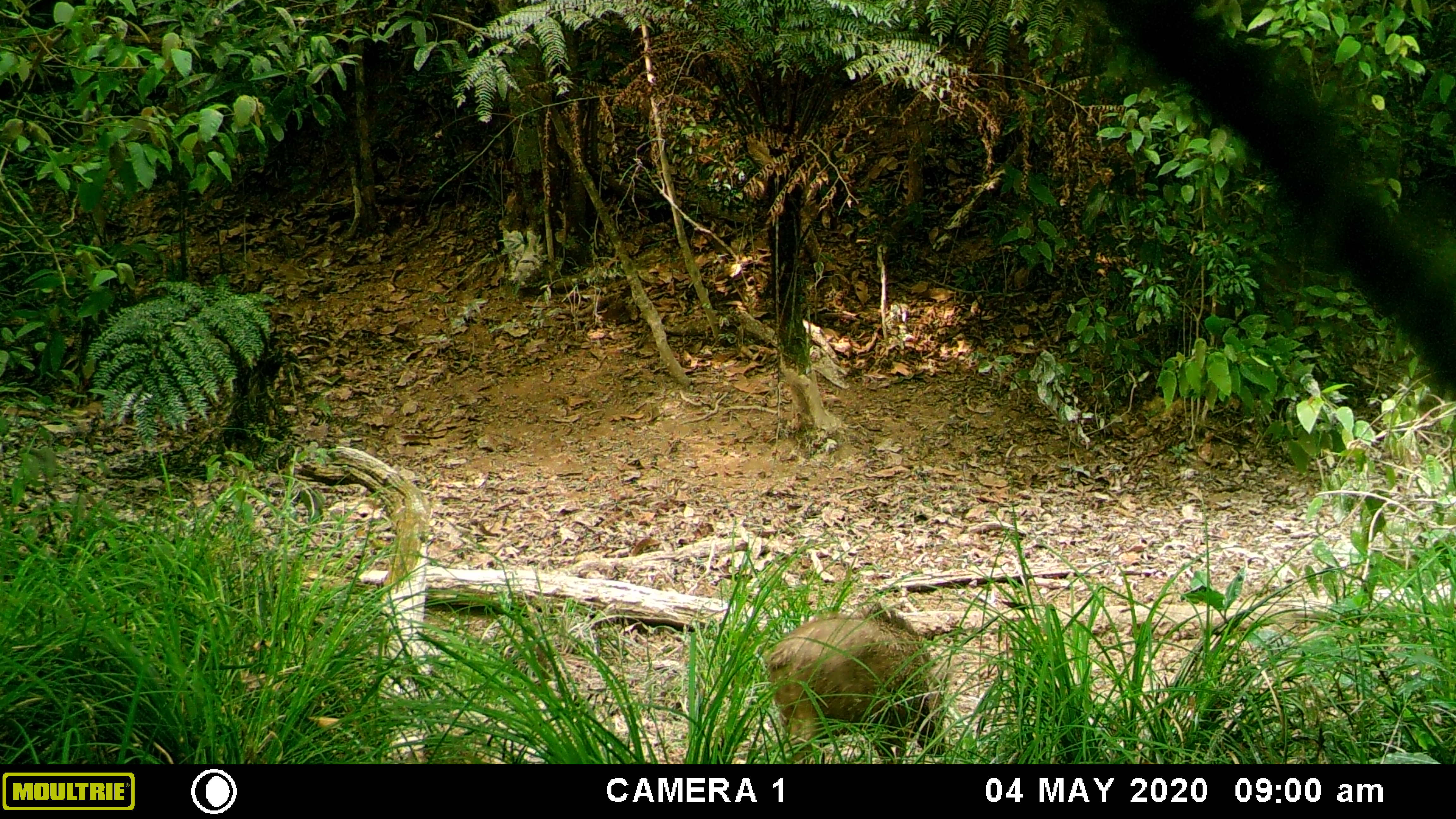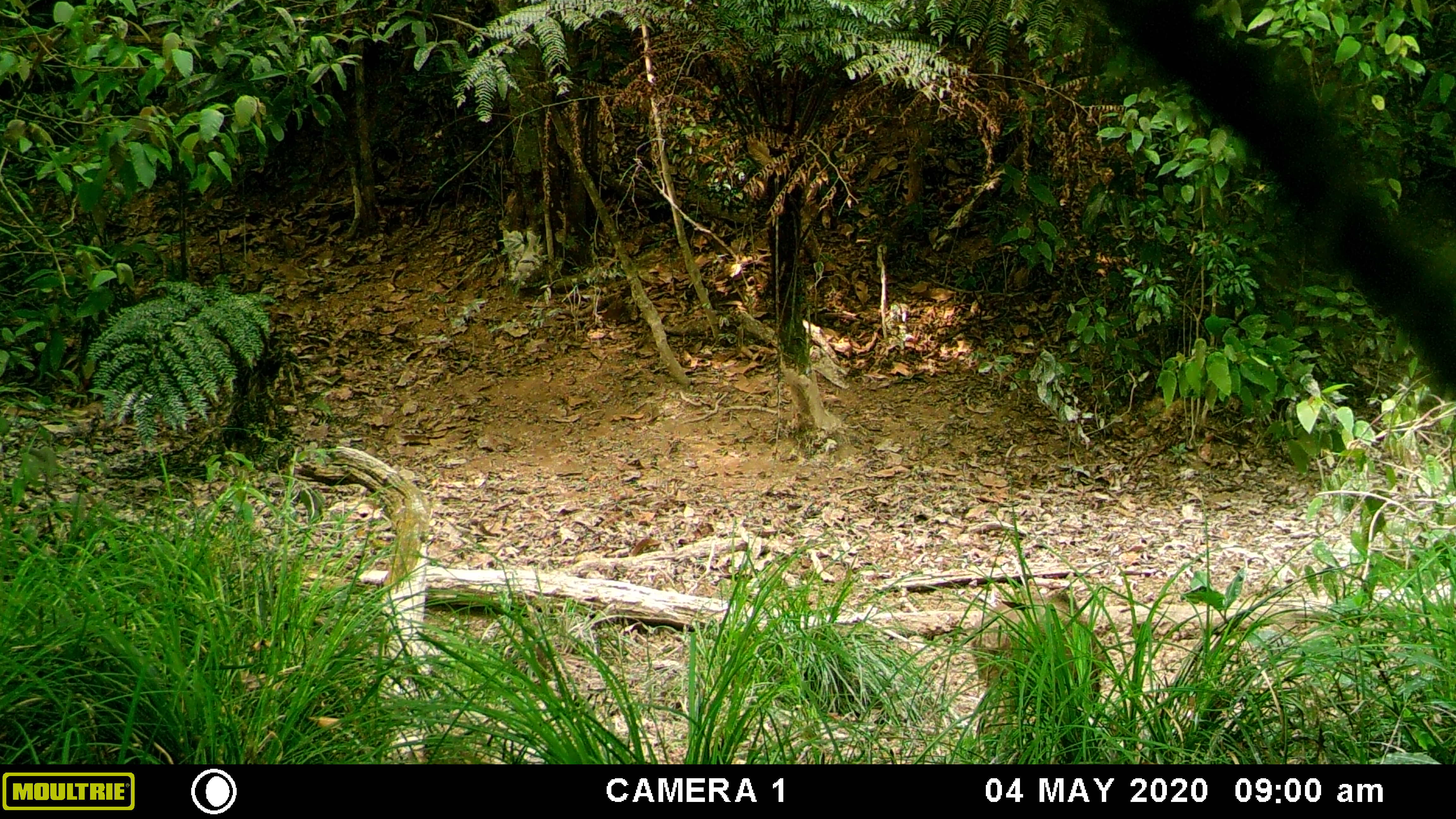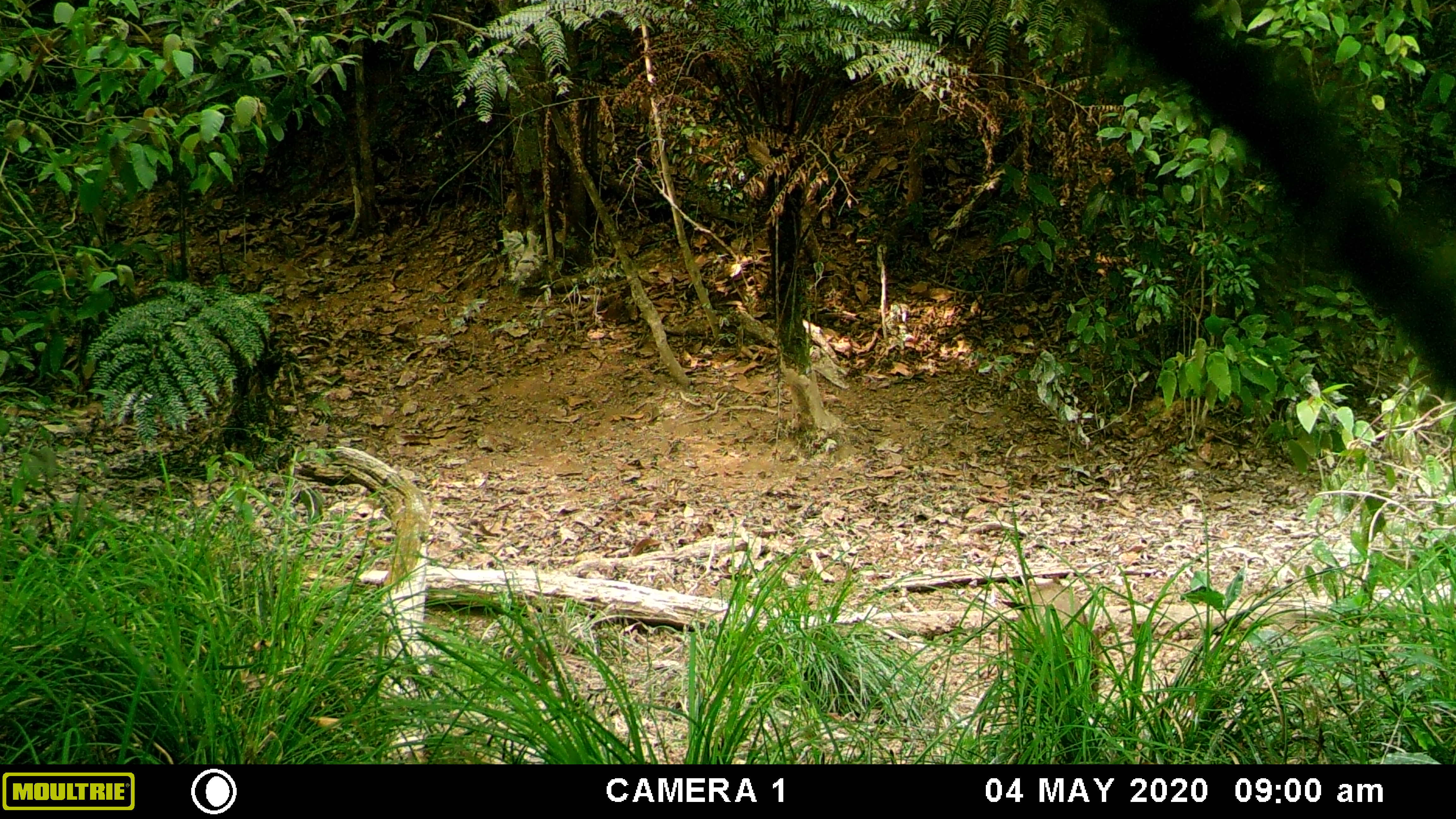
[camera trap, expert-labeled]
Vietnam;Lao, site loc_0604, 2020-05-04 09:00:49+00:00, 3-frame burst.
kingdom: Animalia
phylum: Chordata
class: Mammalia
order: Artiodactyla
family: Suidae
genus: Sus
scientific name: Sus scrofa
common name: eurasian wild pig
Eurasian wild pig (Sus scrofa). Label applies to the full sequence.